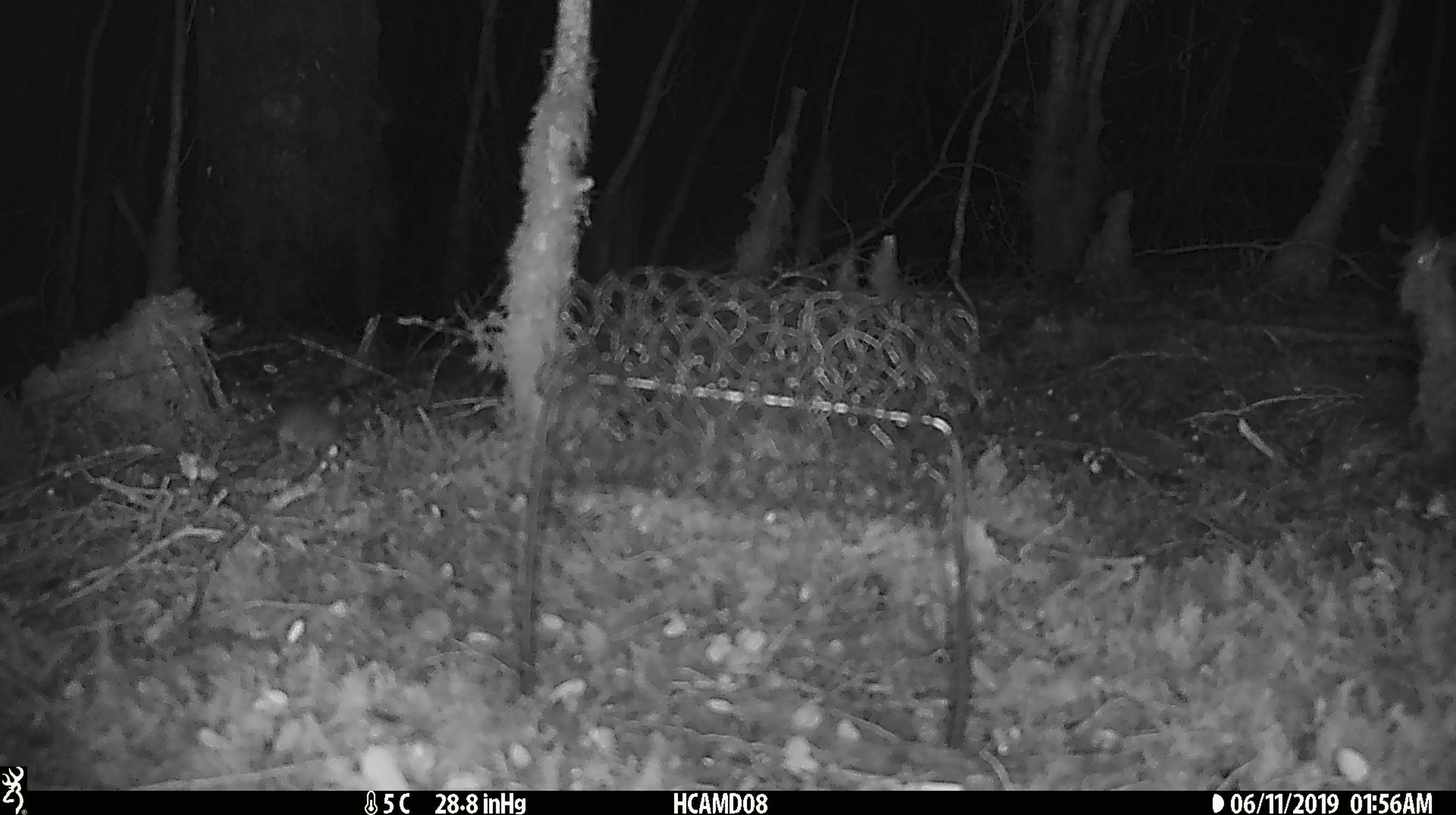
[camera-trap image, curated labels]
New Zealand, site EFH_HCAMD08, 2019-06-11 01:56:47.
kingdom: Animalia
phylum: Chordata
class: Mammalia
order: Rodentia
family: Muridae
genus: Mus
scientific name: Mus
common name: mouse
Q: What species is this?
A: Mouse (Mus).